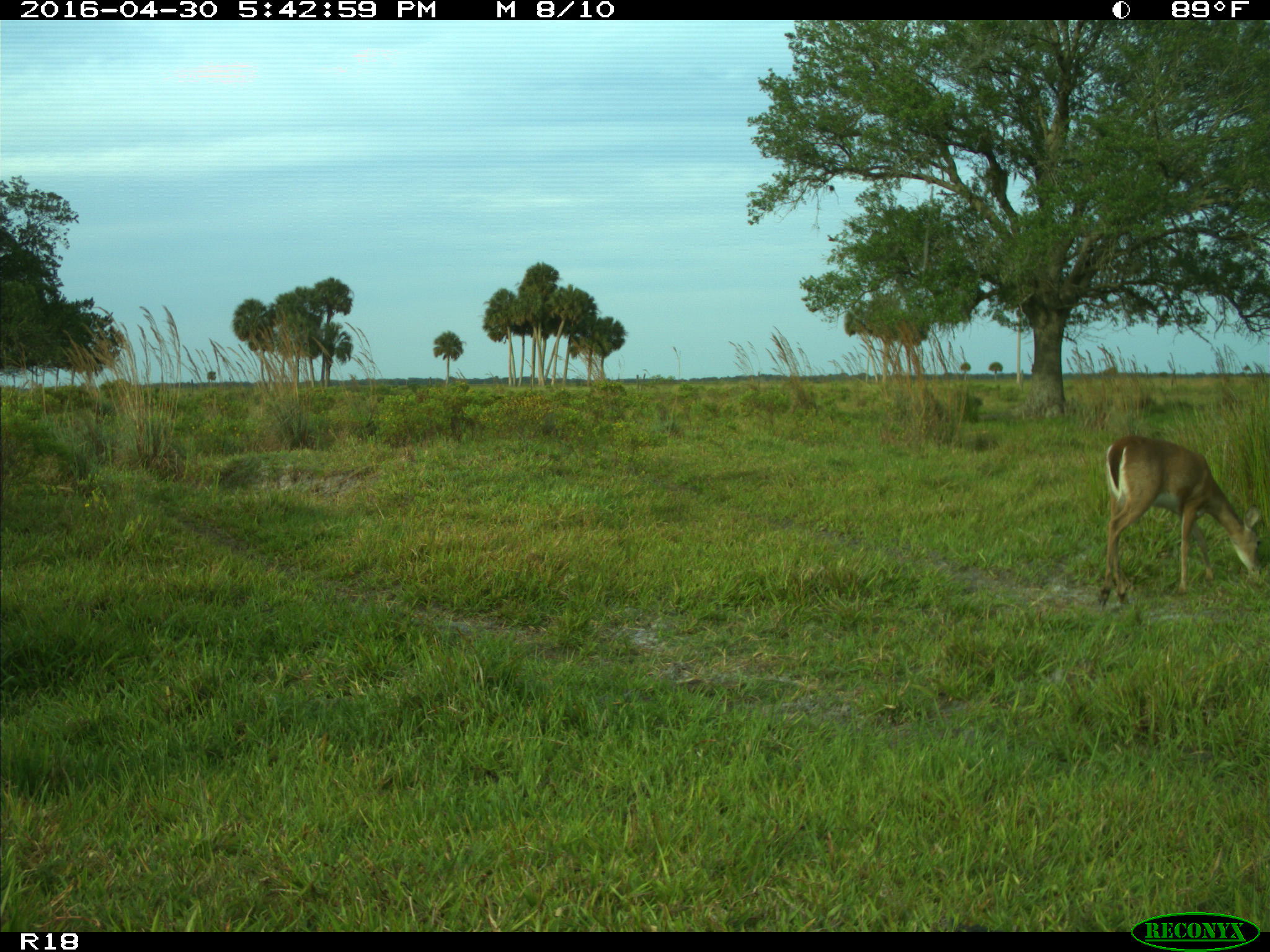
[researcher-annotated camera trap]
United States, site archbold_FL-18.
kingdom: Animalia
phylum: Chordata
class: Mammalia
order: Artiodactyla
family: Cervidae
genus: Odocoileus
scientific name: Odocoileus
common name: deer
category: unidentified deer